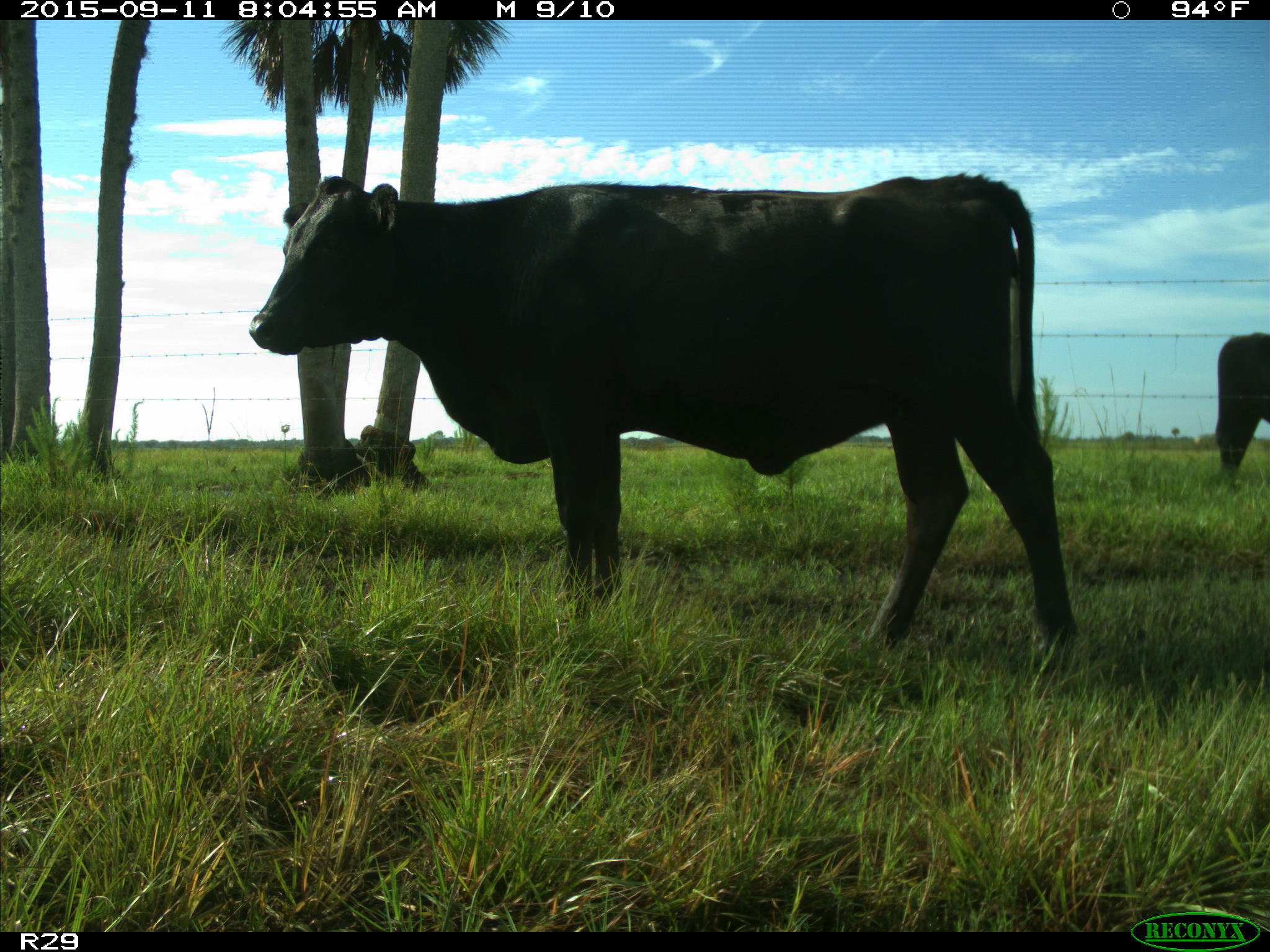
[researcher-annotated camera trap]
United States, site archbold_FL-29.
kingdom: Animalia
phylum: Chordata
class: Mammalia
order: Artiodactyla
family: Bovidae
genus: Bos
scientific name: Bos taurus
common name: domestic cow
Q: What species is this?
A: Bos taurus (domestic cow).